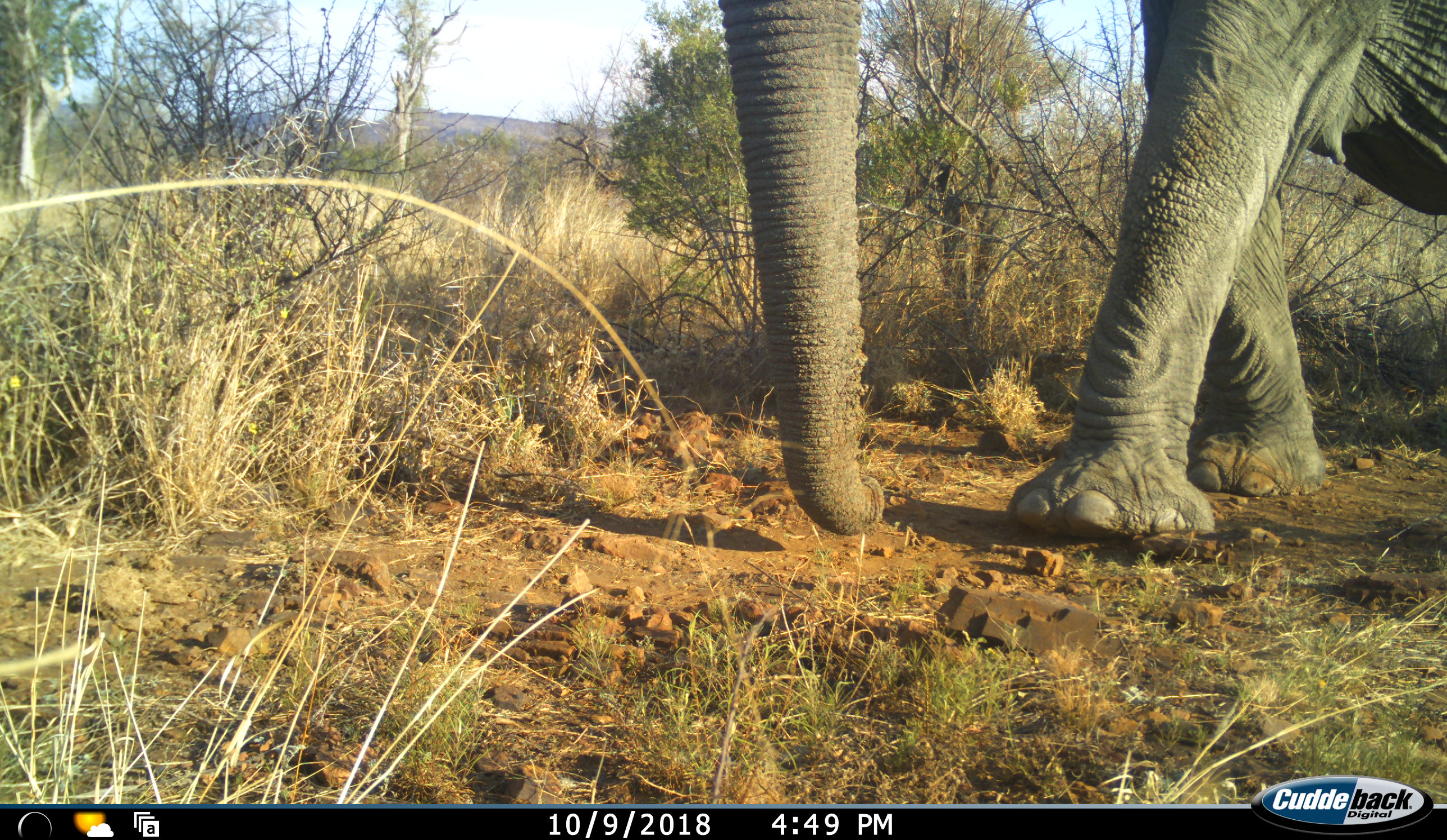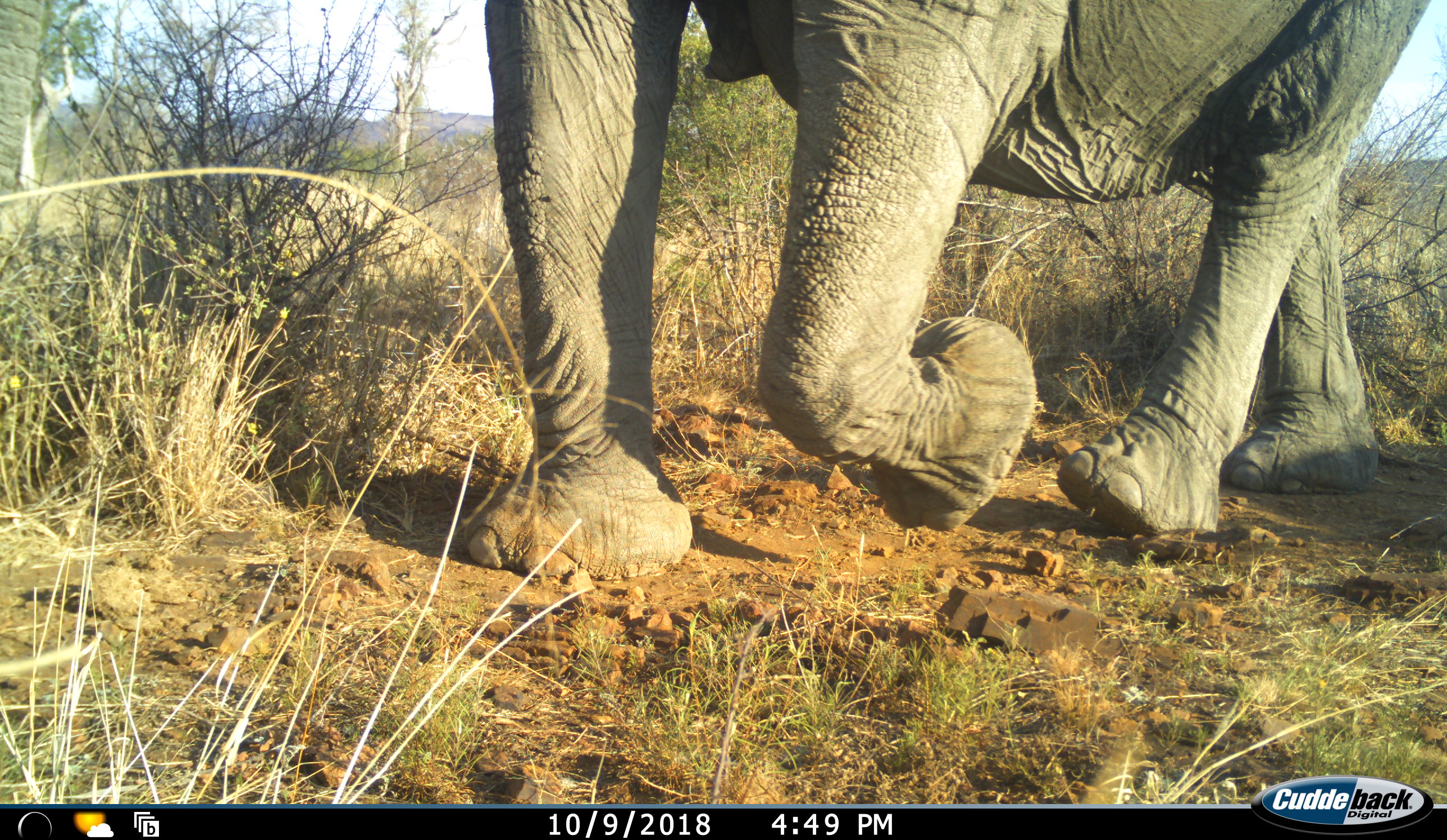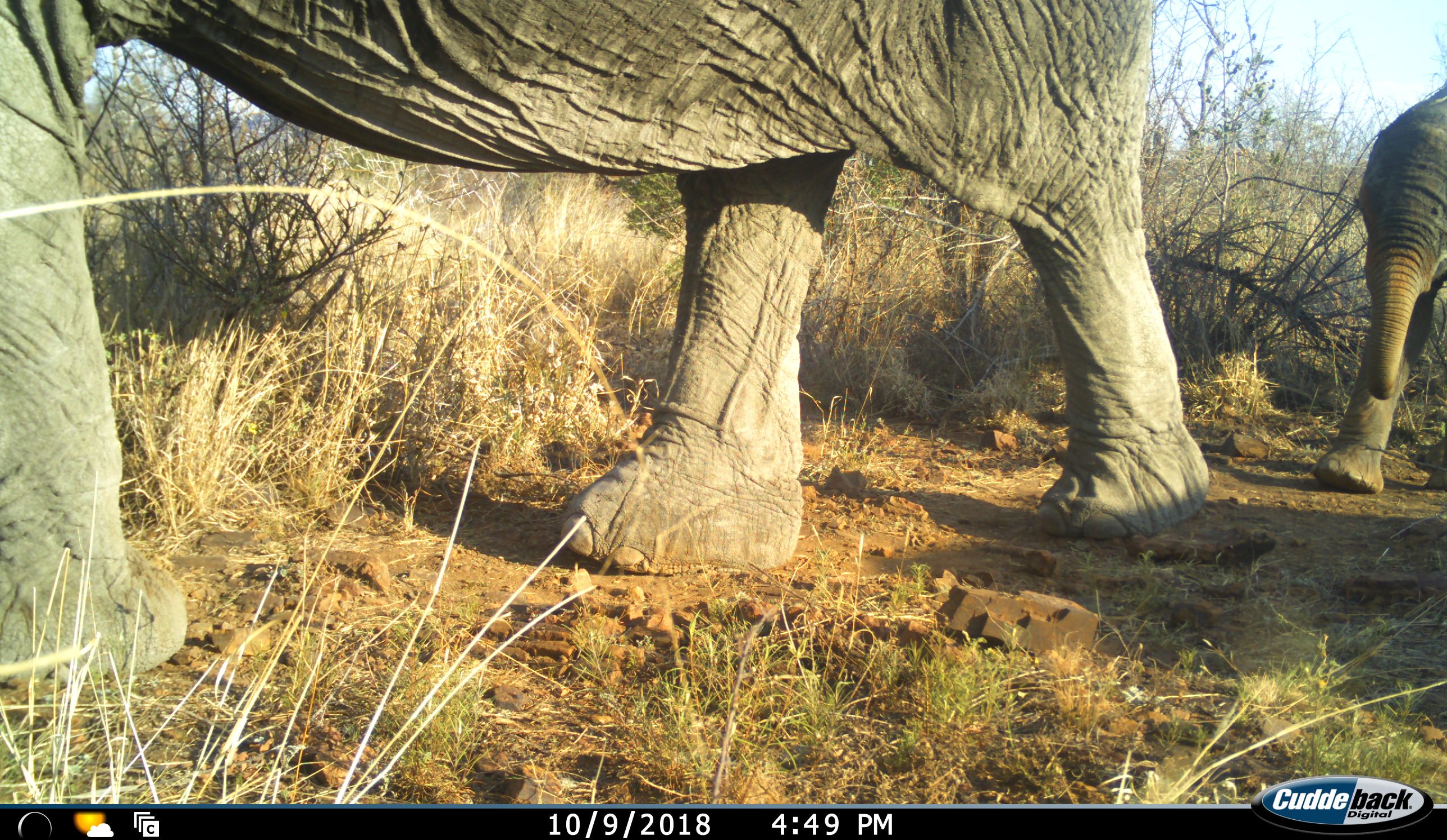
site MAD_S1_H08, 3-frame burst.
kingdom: Animalia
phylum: Chordata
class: Mammalia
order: Proboscidea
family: Elephantidae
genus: Loxodonta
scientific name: Loxodonta africana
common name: african bush elephant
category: elephant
Elephant (african bush elephant) (Loxodonta africana), count 2. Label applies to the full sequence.